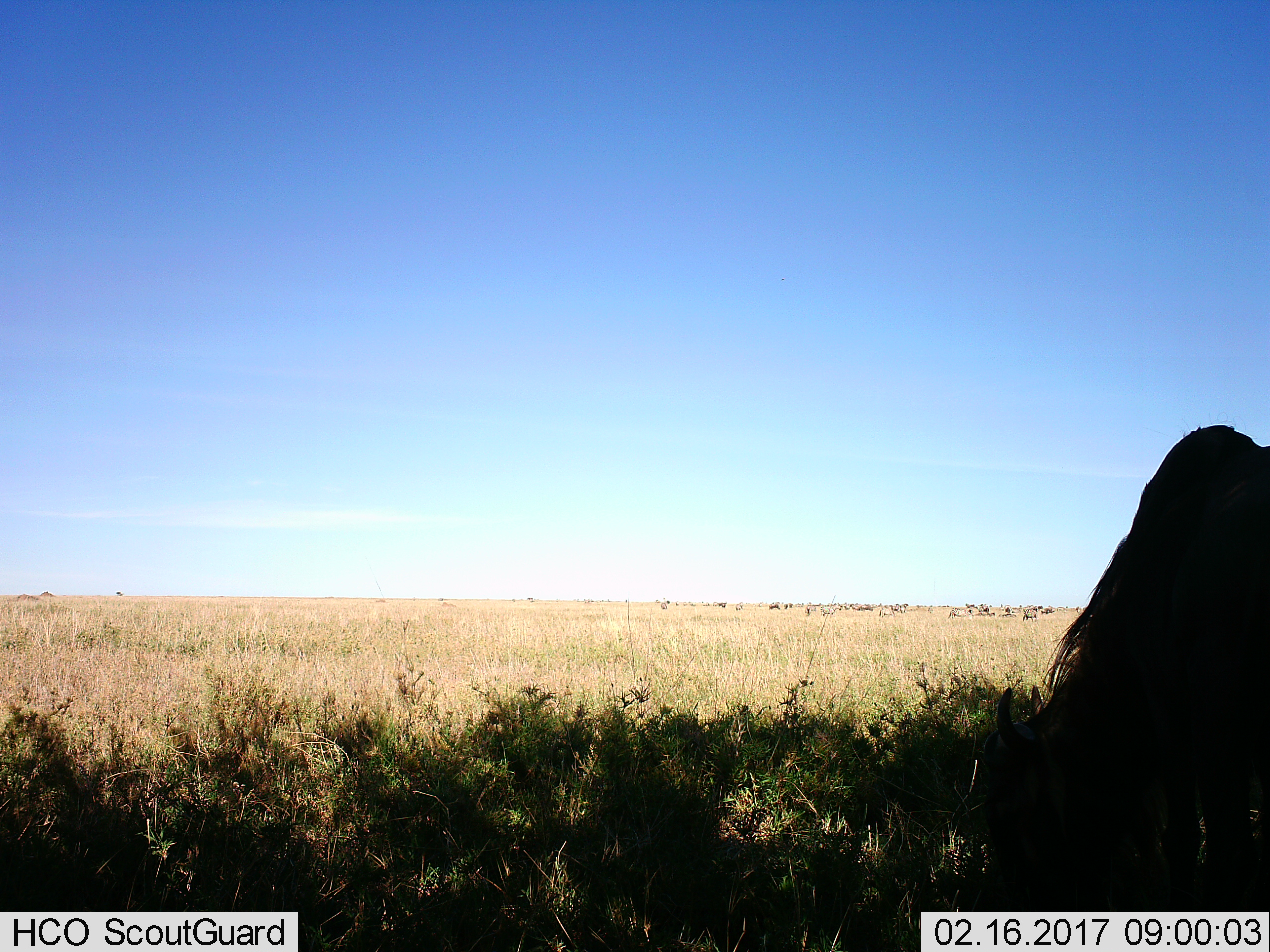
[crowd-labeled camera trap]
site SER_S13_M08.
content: unidentified animal